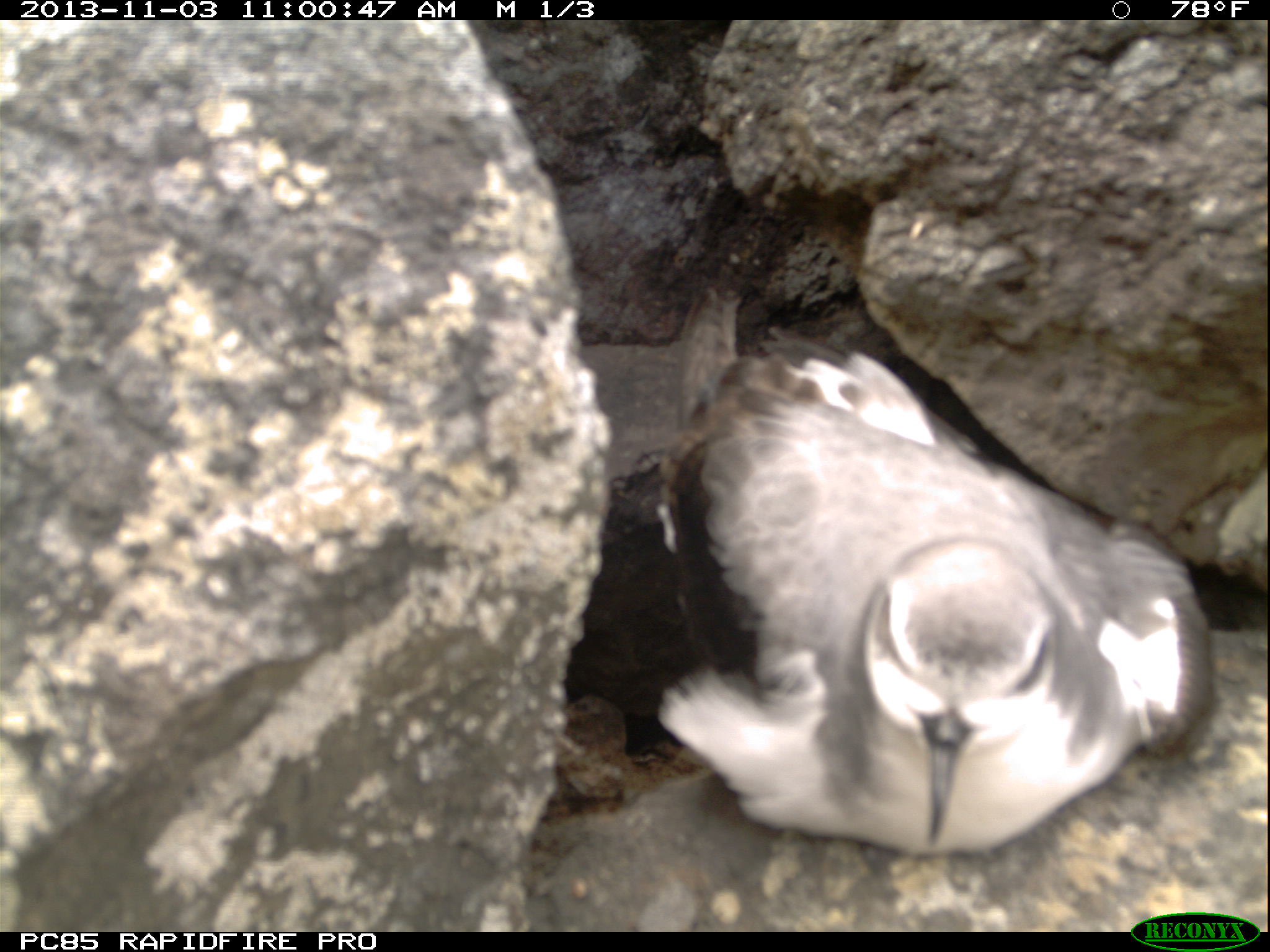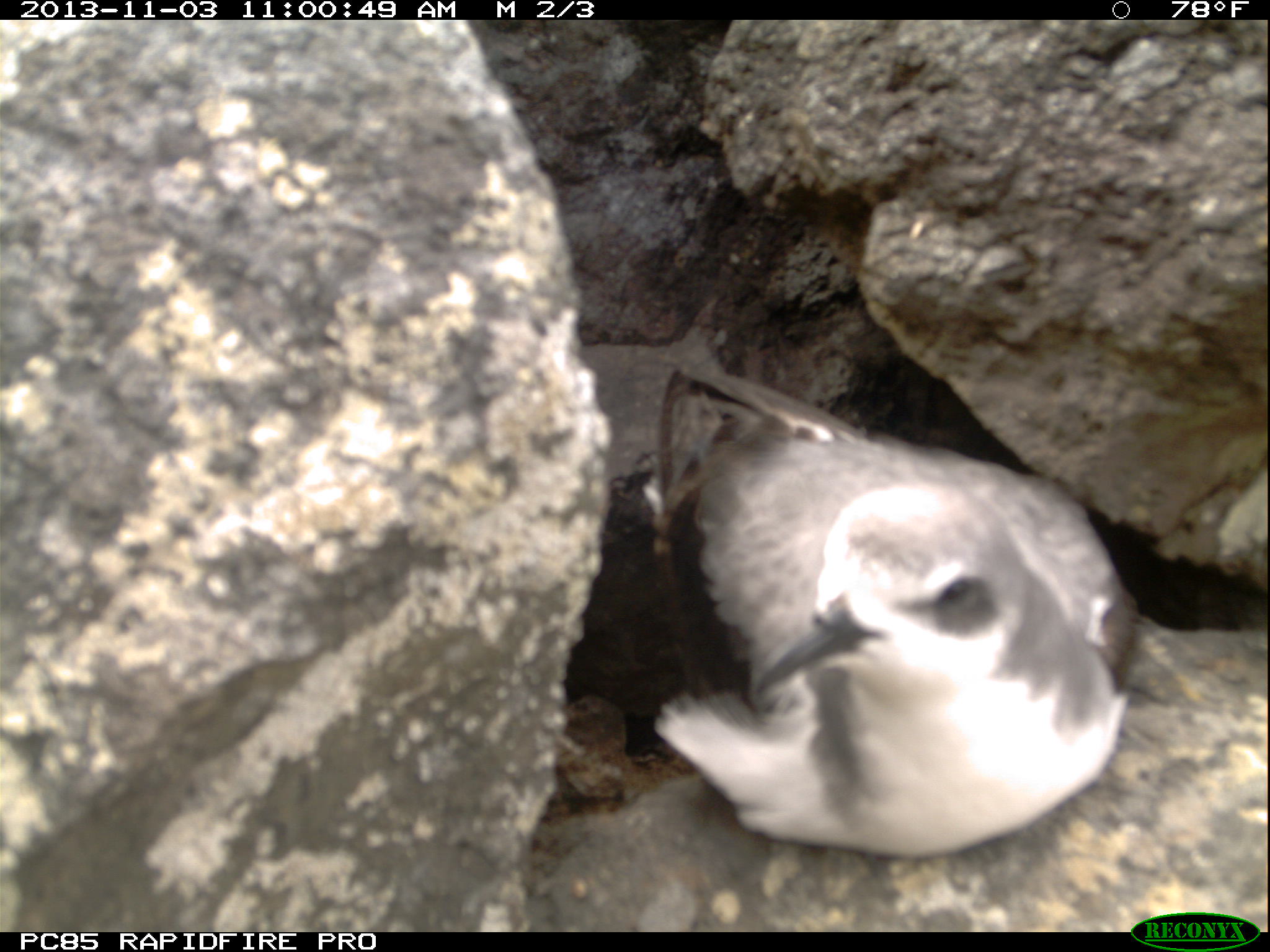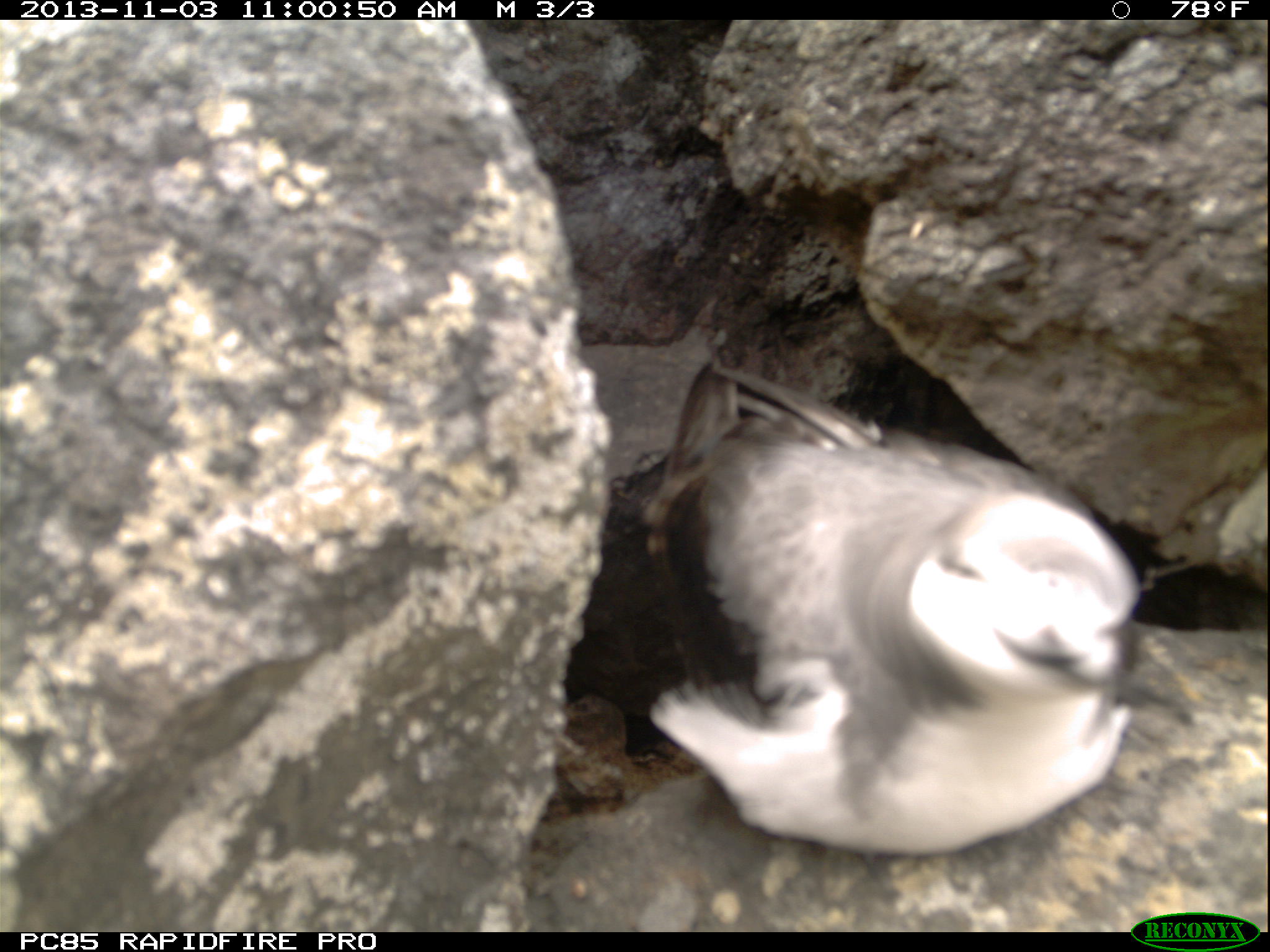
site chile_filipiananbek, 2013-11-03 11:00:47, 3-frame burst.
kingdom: Animalia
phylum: Chordata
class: Aves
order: Procellariiformes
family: Procellariidae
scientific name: Procellariidae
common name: petrel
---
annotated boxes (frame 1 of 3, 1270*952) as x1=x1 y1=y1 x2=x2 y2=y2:
petrel: x1=644 y1=296 x2=1218 y2=865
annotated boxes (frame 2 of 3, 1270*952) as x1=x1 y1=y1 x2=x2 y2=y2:
petrel: x1=637 y1=368 x2=1142 y2=862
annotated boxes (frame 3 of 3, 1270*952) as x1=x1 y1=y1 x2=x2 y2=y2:
petrel: x1=628 y1=360 x2=1153 y2=862